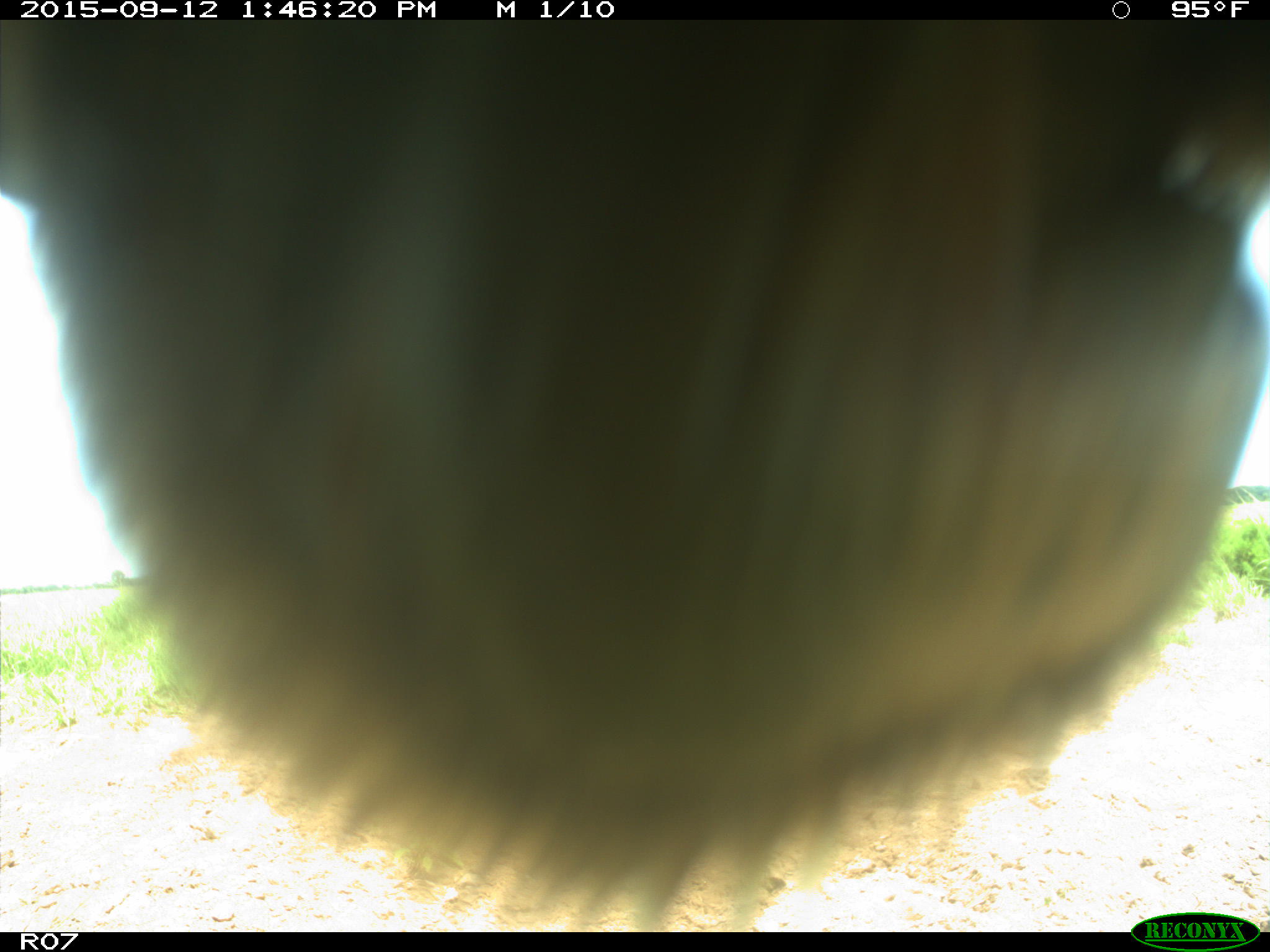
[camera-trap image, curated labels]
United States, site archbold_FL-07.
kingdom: Animalia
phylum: Chordata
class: Mammalia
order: Artiodactyla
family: Bovidae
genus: Bos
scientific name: Bos taurus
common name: domestic cow